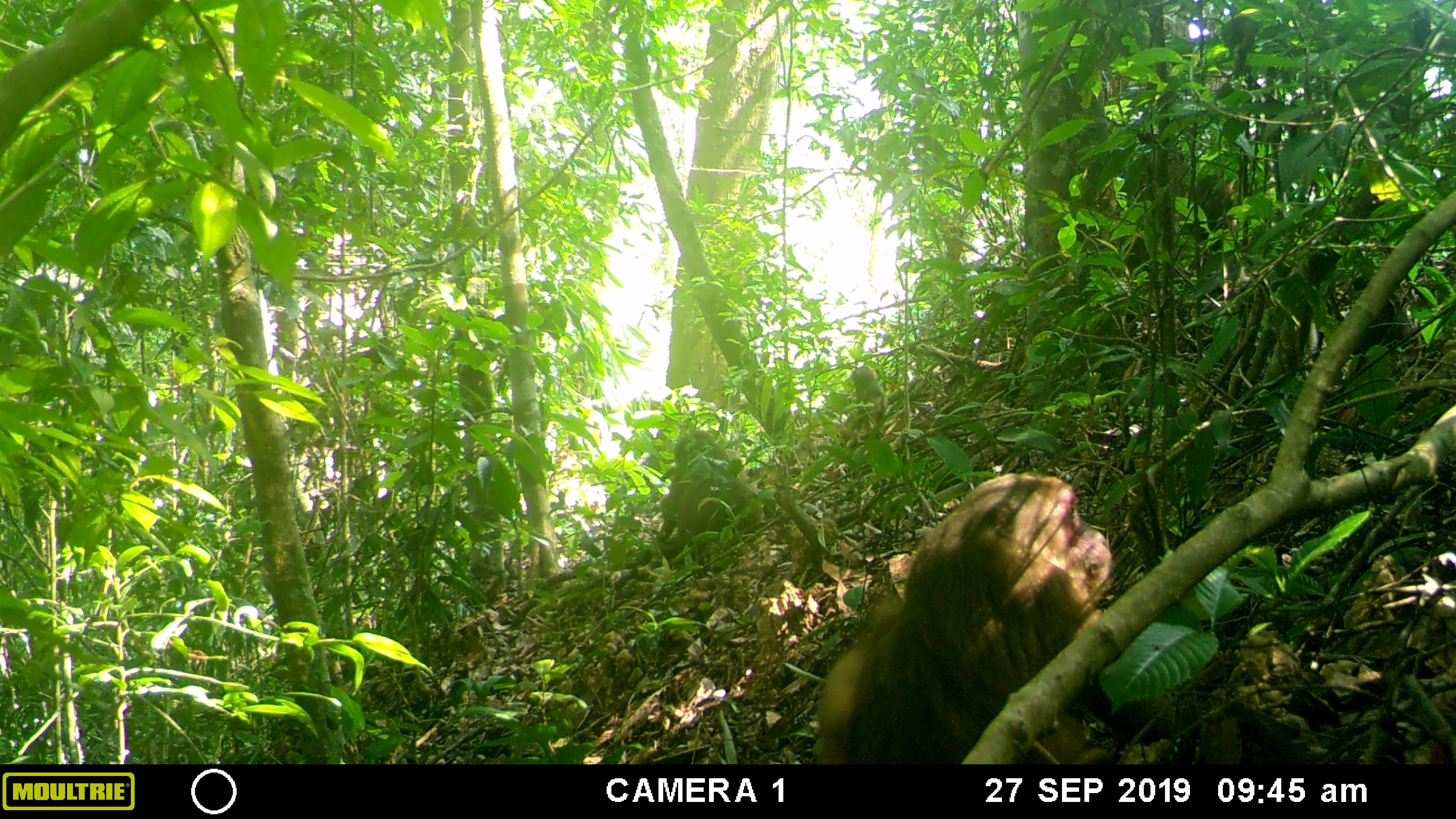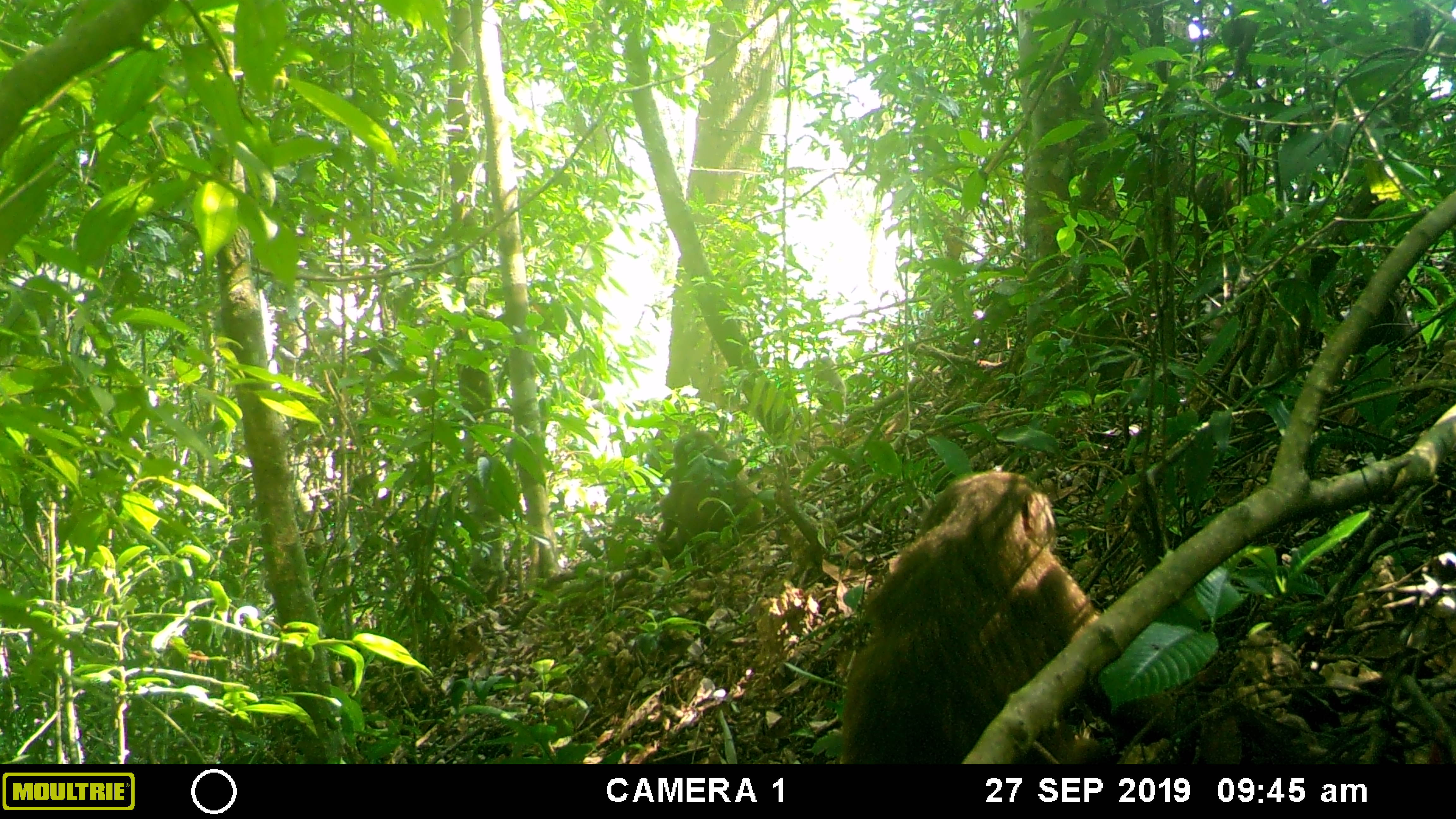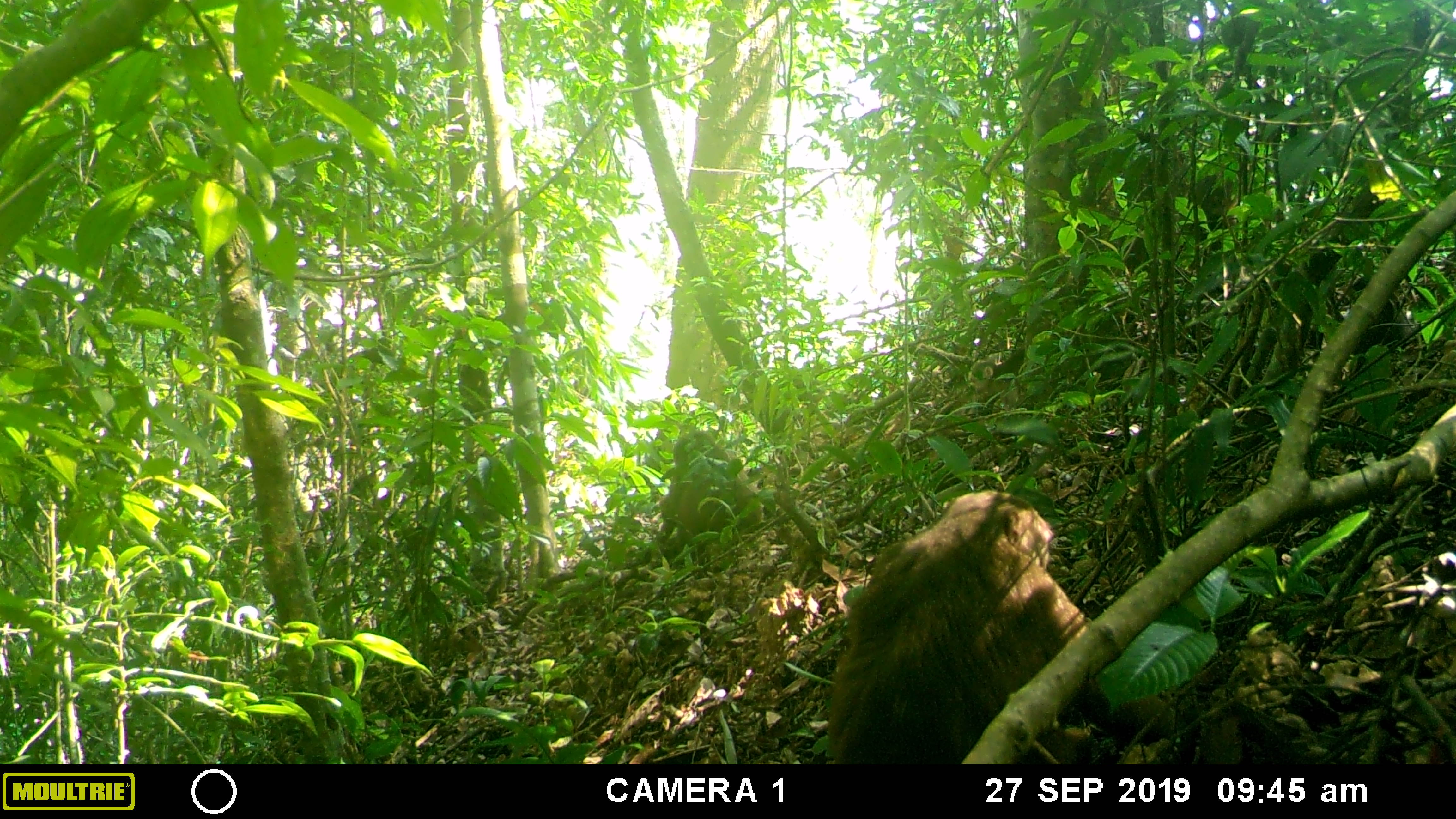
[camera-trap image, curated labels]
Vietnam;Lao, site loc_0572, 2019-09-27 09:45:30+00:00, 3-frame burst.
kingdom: Animalia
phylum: Chordata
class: Mammalia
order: Primates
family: Cercopithecidae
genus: Macaca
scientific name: Macaca arctoides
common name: stump-tailed macaque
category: stump tailed macaque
Stump tailed macaque (stump-tailed macaque) (Macaca arctoides). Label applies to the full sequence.